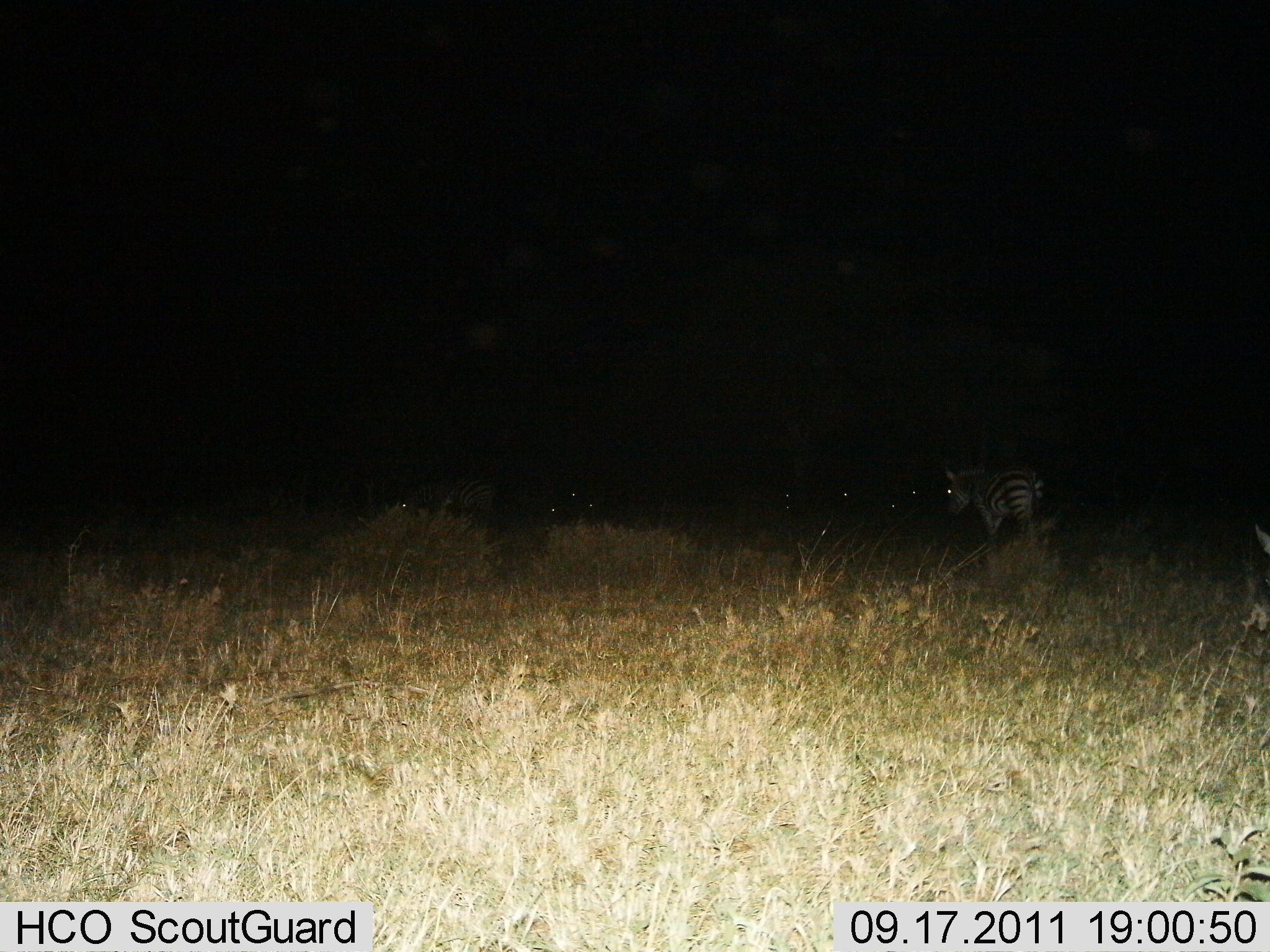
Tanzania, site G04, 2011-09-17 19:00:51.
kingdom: Animalia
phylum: Chordata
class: Mammalia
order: Perissodactyla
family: Equidae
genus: Equus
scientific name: Equus quagga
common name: plains zebra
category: zebra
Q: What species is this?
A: Zebra (plains zebra) (Equus quagga).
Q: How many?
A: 1.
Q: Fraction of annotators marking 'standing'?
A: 90%.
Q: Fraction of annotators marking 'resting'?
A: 0%.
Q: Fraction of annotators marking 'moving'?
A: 30%.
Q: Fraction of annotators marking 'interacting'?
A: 0%.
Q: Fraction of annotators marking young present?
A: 0%.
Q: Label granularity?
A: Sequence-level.